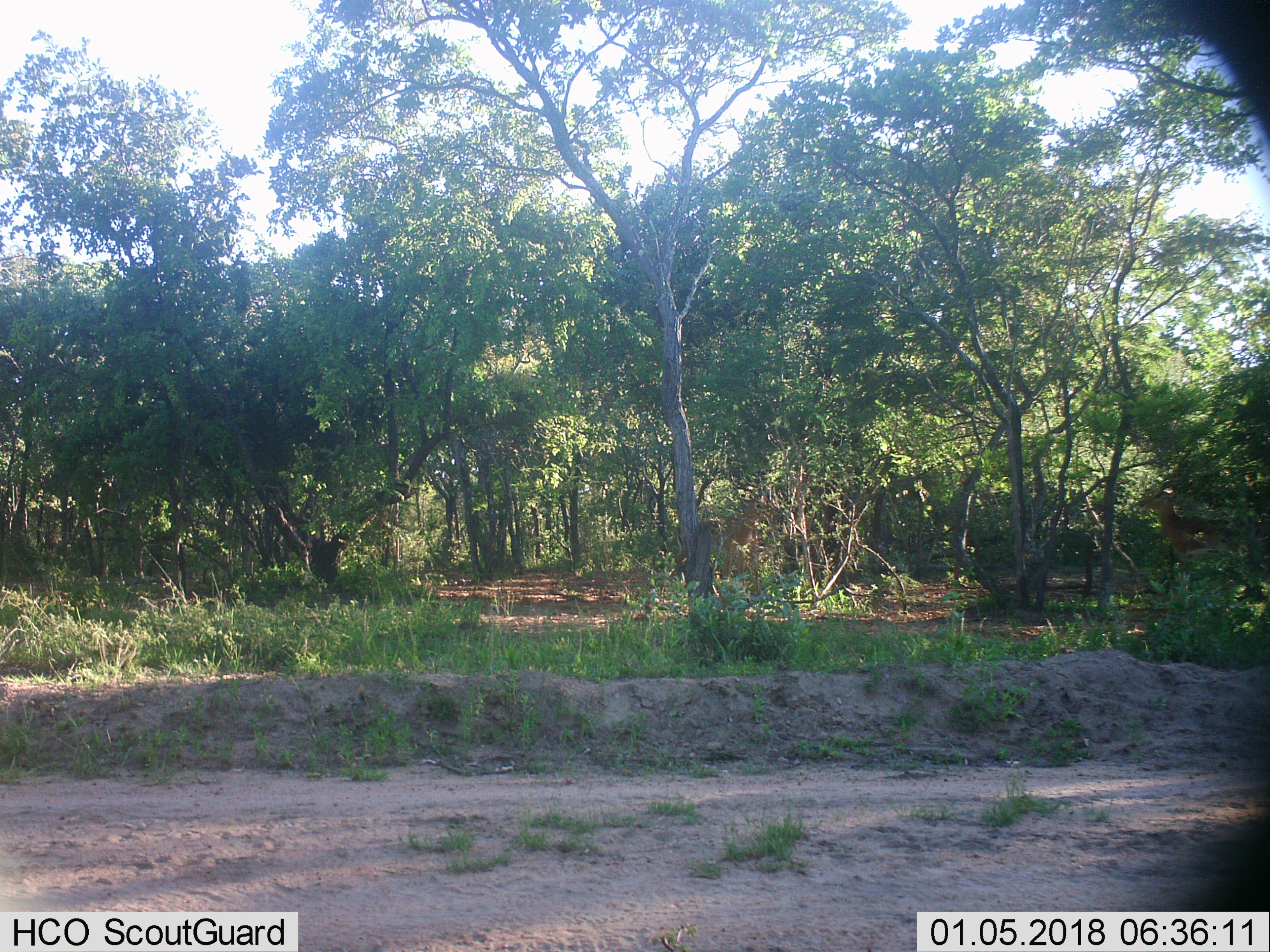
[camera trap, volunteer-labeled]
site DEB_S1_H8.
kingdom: Animalia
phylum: Chordata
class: Mammalia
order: Artiodactyla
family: Bovidae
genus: Aepyceros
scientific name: Aepyceros melampus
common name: impala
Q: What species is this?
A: Impala (Aepyceros melampus).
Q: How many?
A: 2.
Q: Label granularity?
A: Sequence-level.